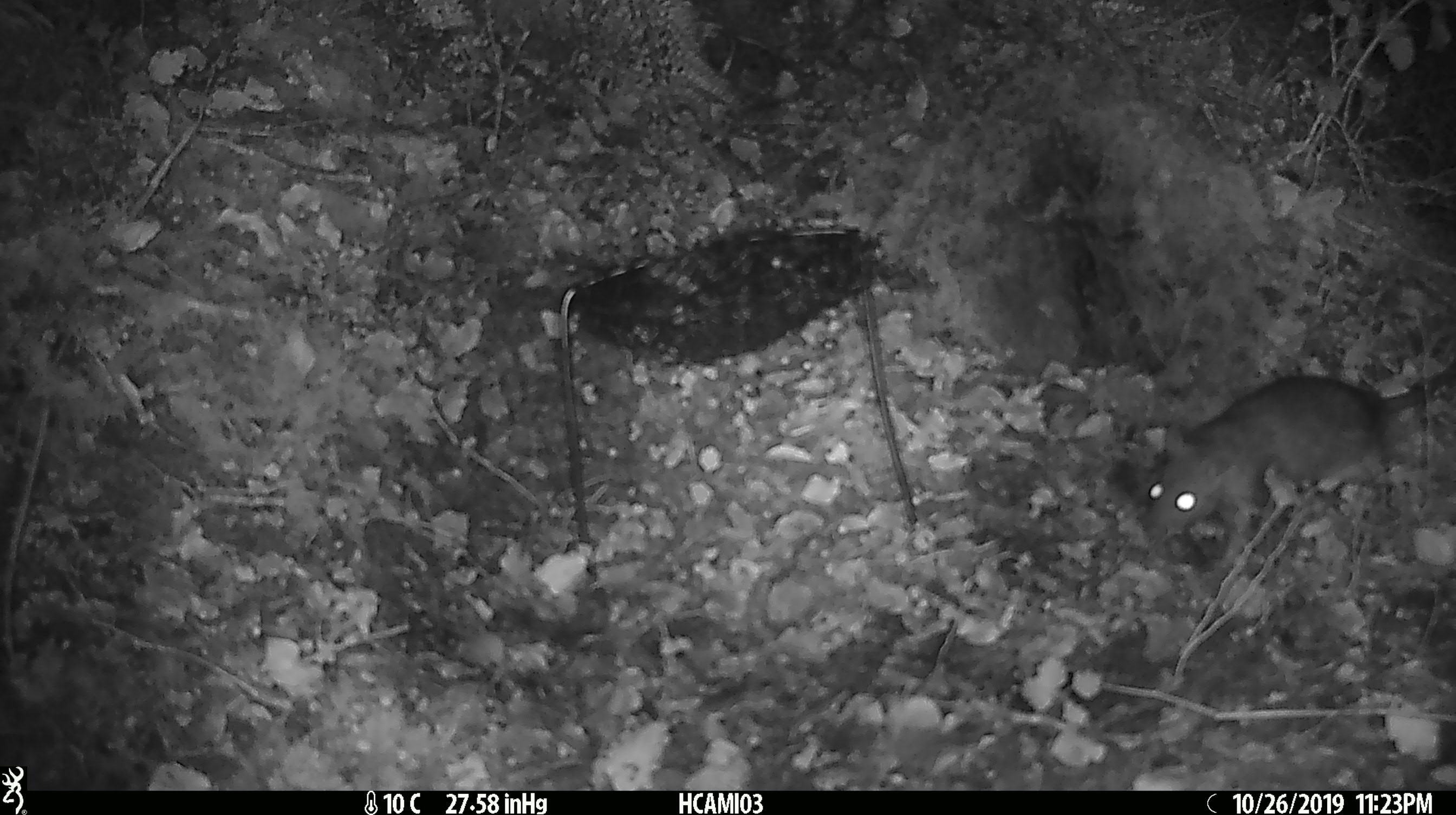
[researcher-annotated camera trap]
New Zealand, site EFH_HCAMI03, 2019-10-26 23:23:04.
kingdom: Animalia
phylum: Chordata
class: Mammalia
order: Rodentia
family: Muridae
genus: Rattus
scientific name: Rattus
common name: rat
Rat (Rattus).